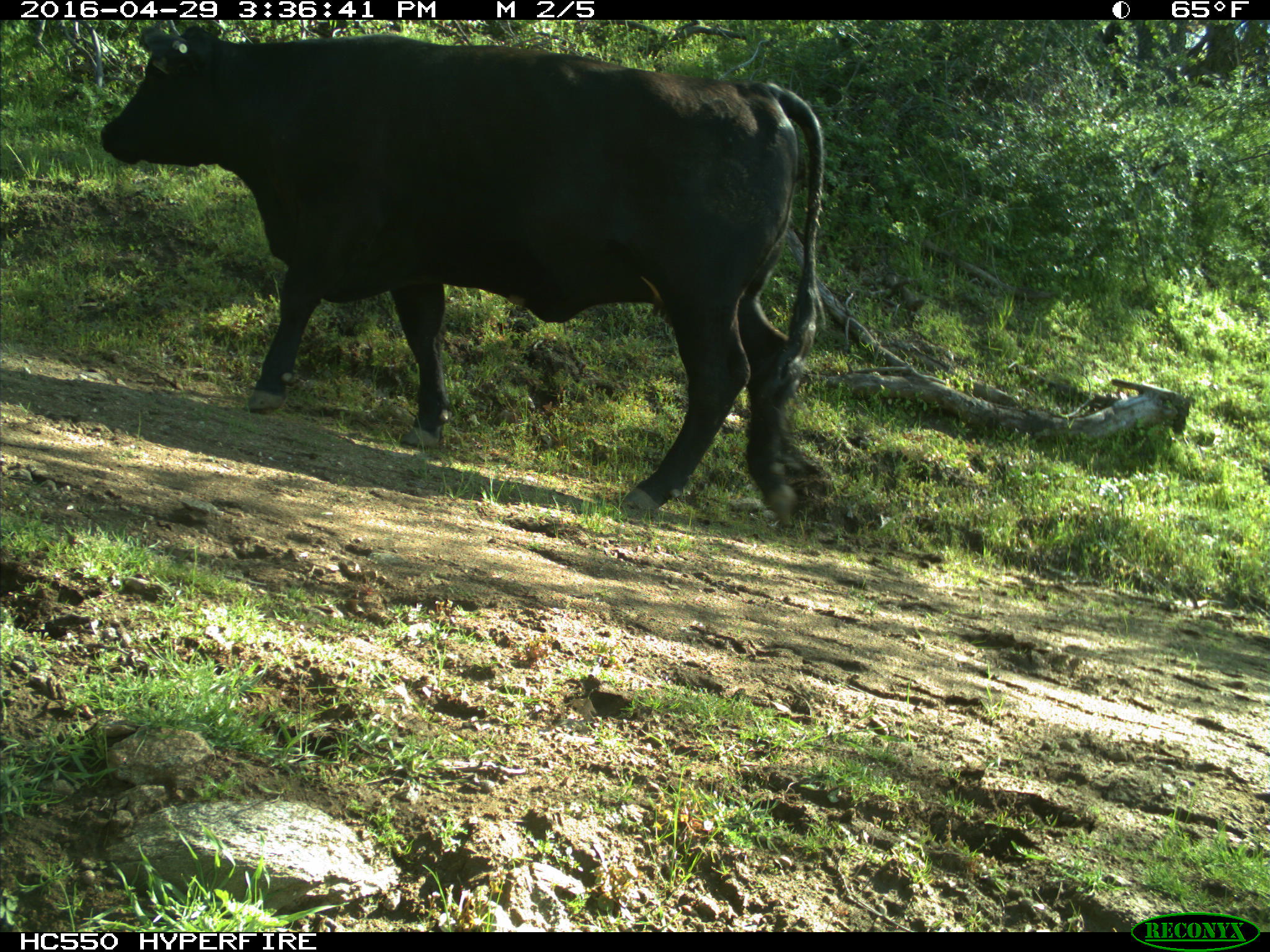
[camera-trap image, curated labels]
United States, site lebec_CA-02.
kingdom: Animalia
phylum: Chordata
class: Mammalia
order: Artiodactyla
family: Bovidae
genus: Bos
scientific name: Bos taurus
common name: domestic cow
Bos taurus (domestic cow).